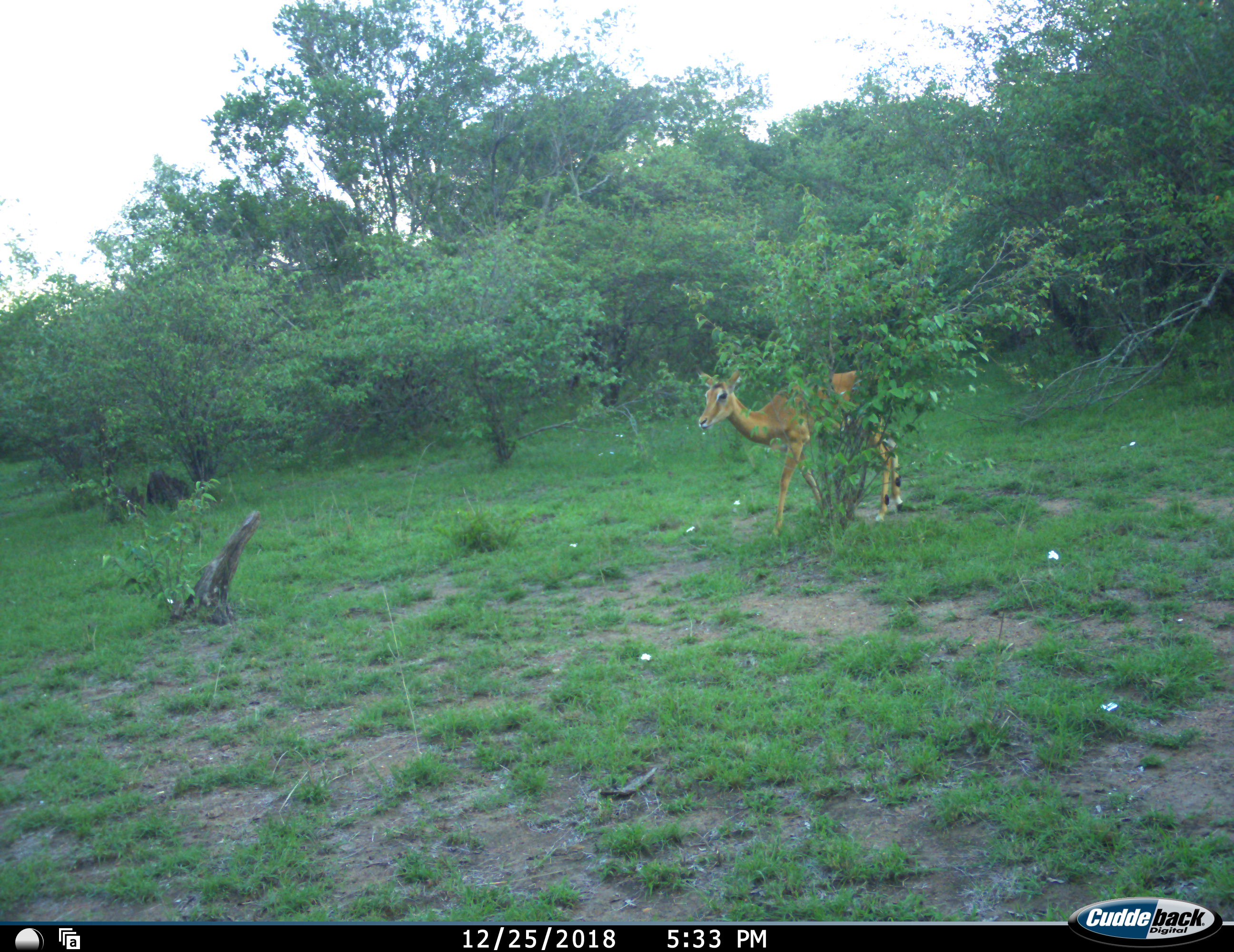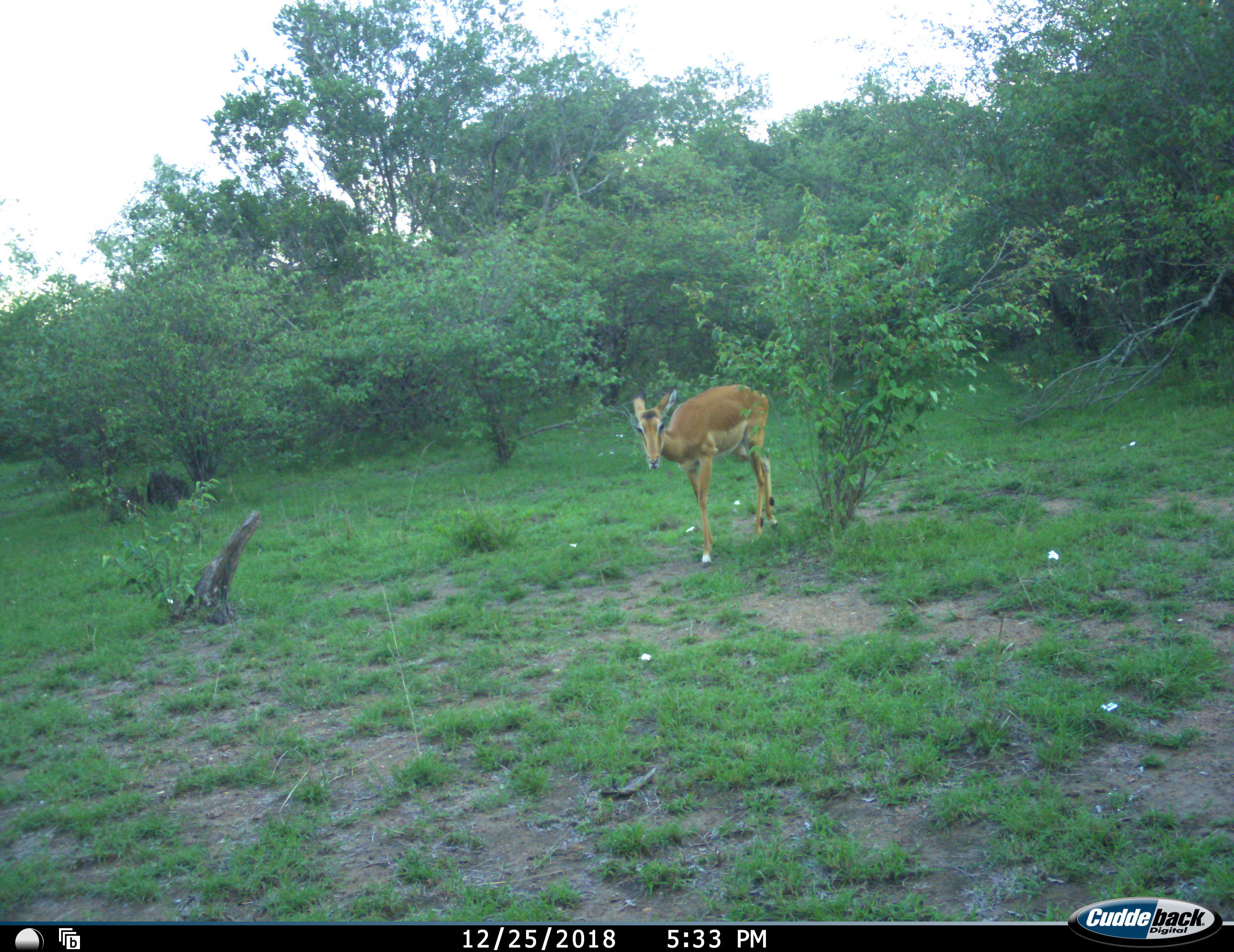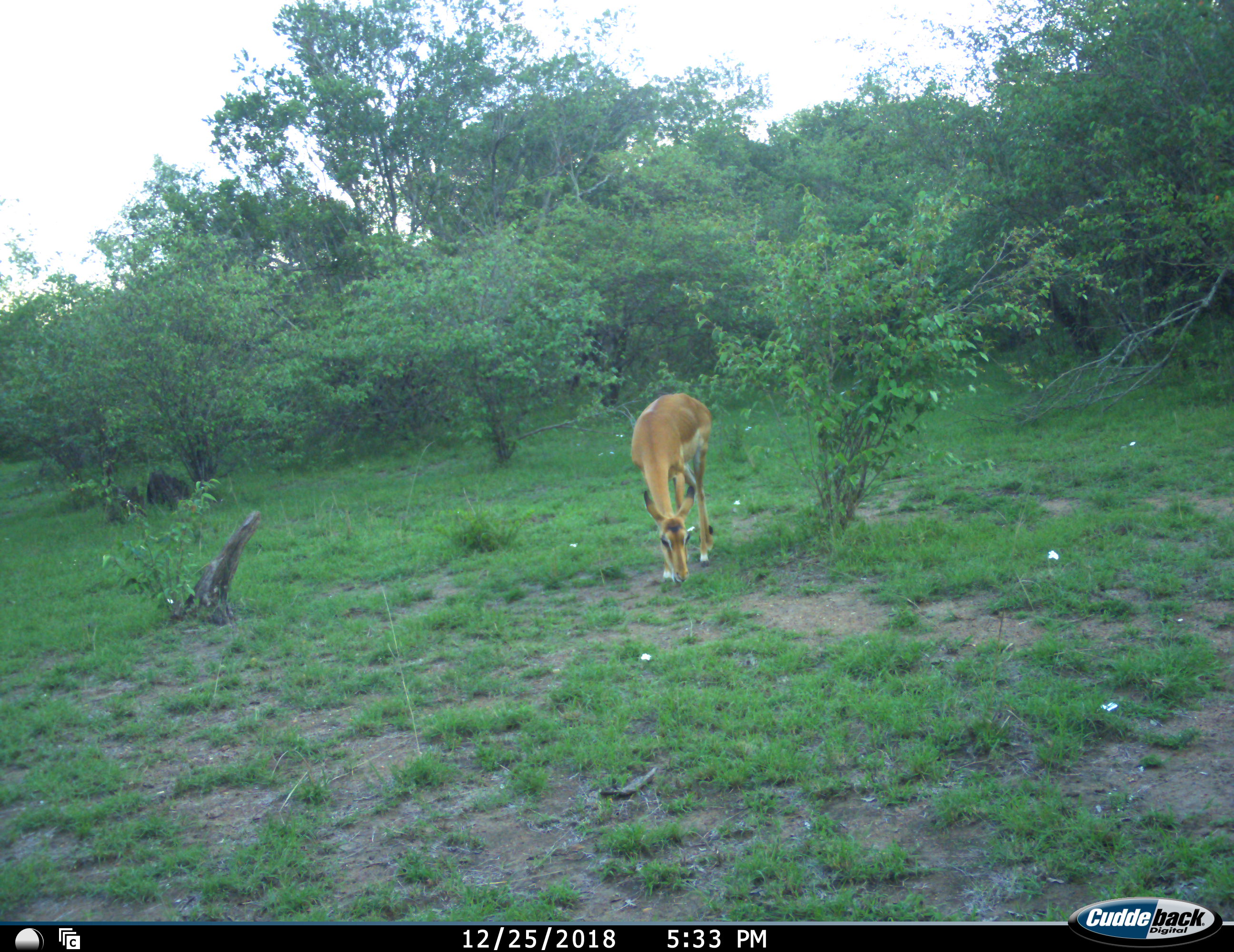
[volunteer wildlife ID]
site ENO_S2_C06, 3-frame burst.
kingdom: Animalia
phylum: Chordata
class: Mammalia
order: Artiodactyla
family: Bovidae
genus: Aepyceros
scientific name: Aepyceros melampus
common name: impala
Impala (Aepyceros melampus), count 1. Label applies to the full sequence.